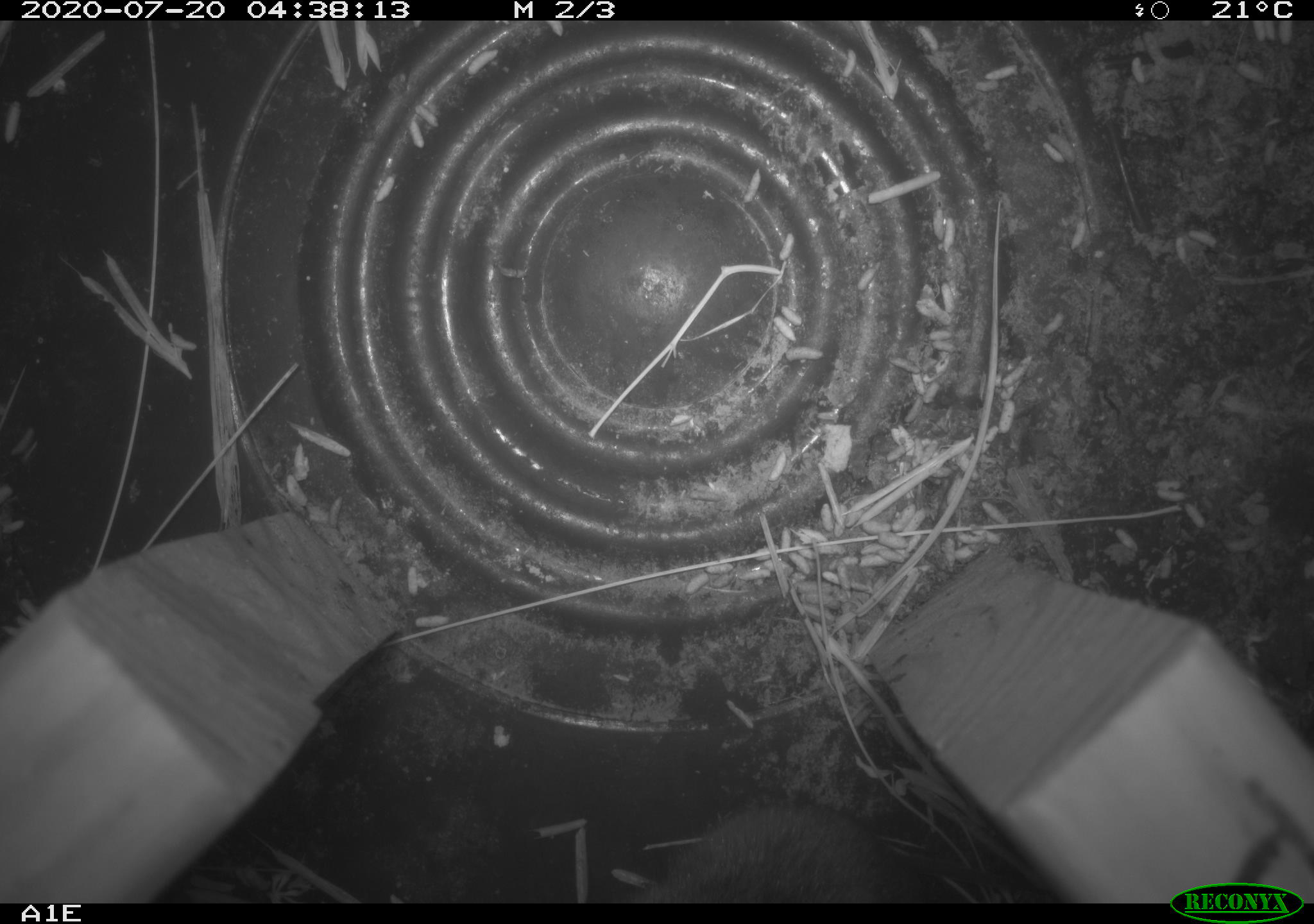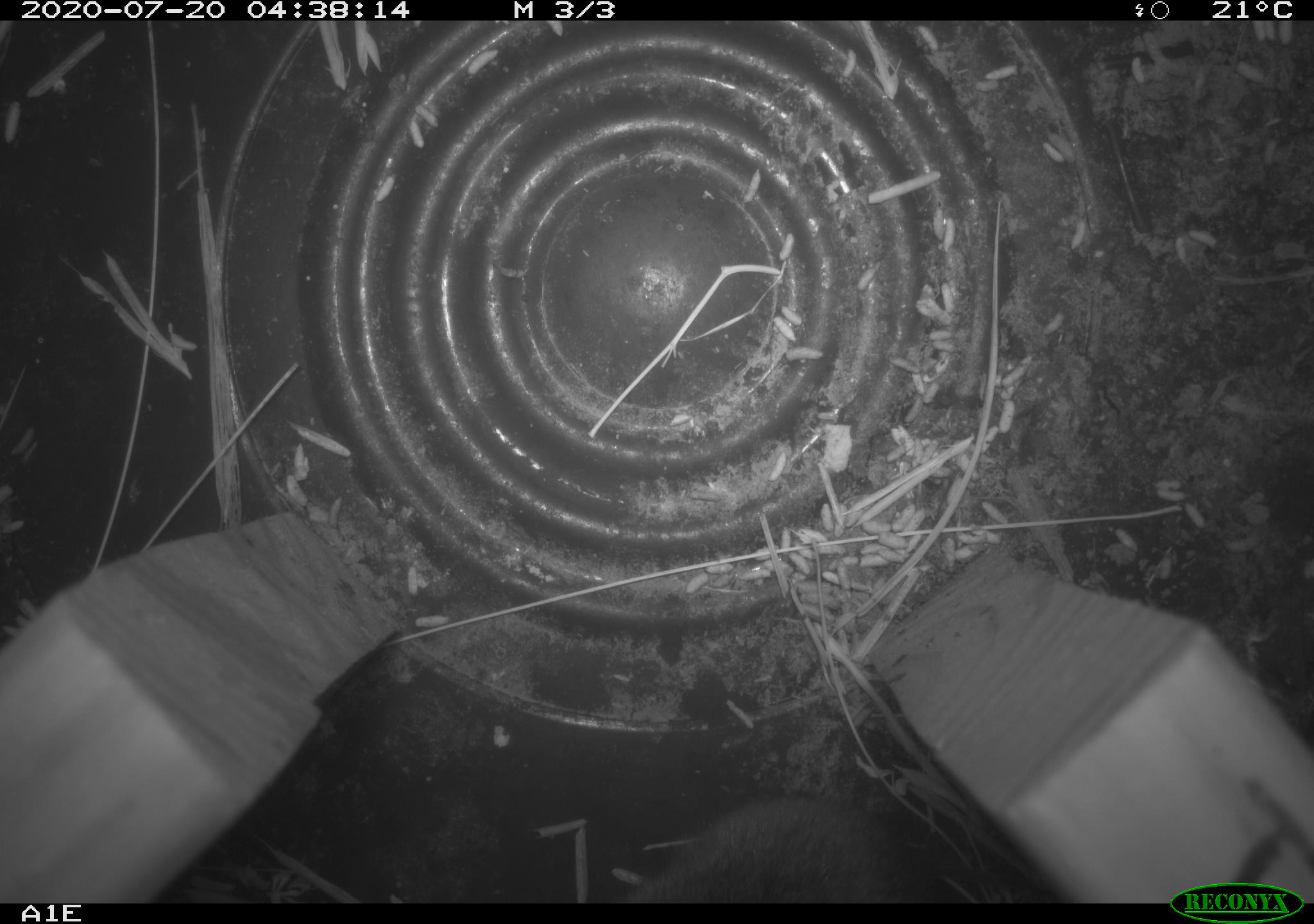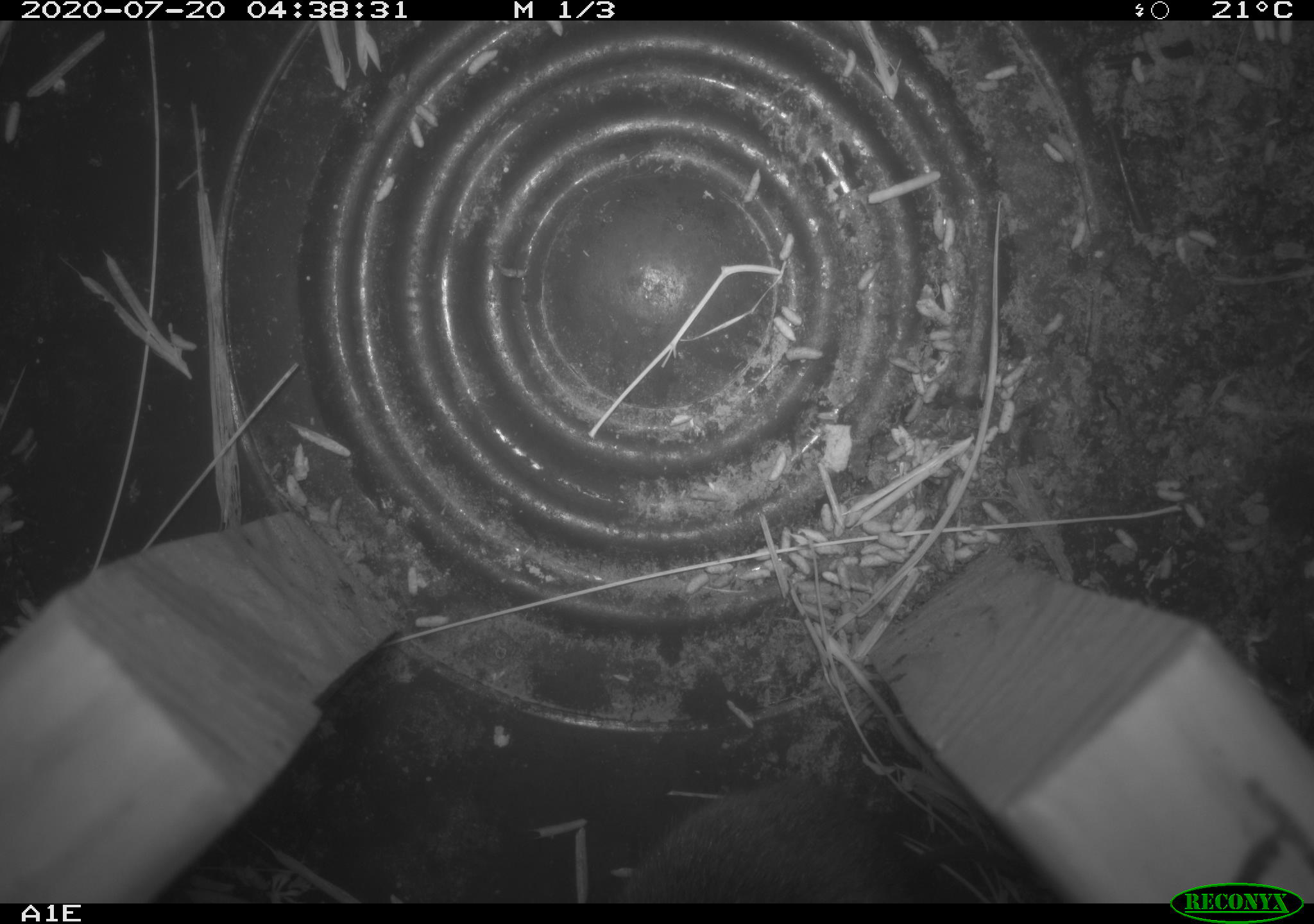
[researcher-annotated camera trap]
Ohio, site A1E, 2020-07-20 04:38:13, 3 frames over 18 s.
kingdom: Animalia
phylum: Chordata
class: Mammalia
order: Rodentia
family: Cricetidae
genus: Microtus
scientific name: Microtus pennsylvanicus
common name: meadow vole